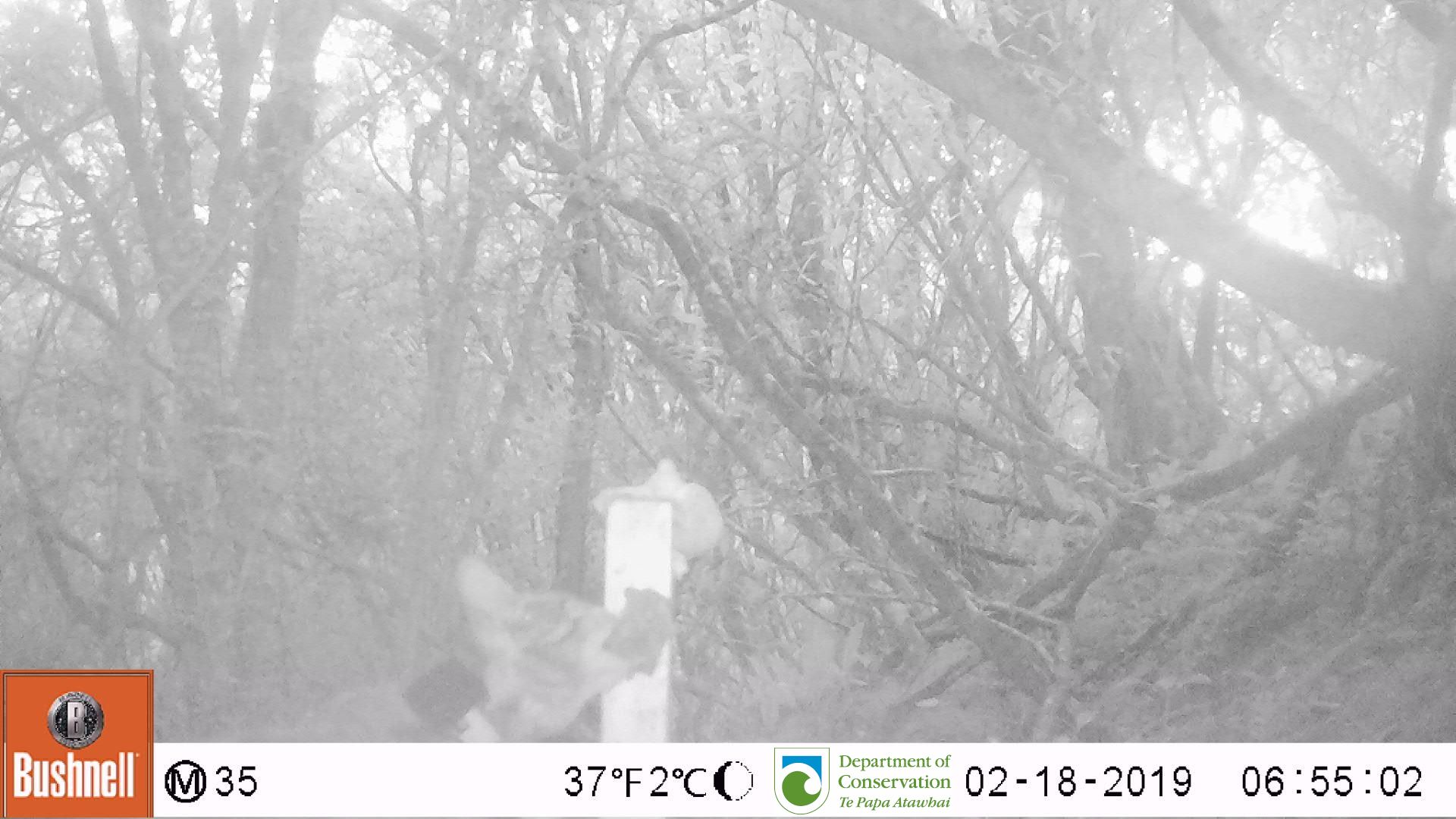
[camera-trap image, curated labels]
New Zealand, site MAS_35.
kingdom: Animalia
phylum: Chordata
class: Mammalia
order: Carnivora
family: Felidae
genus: Felis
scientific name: Felis catus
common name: domestic cat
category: cat